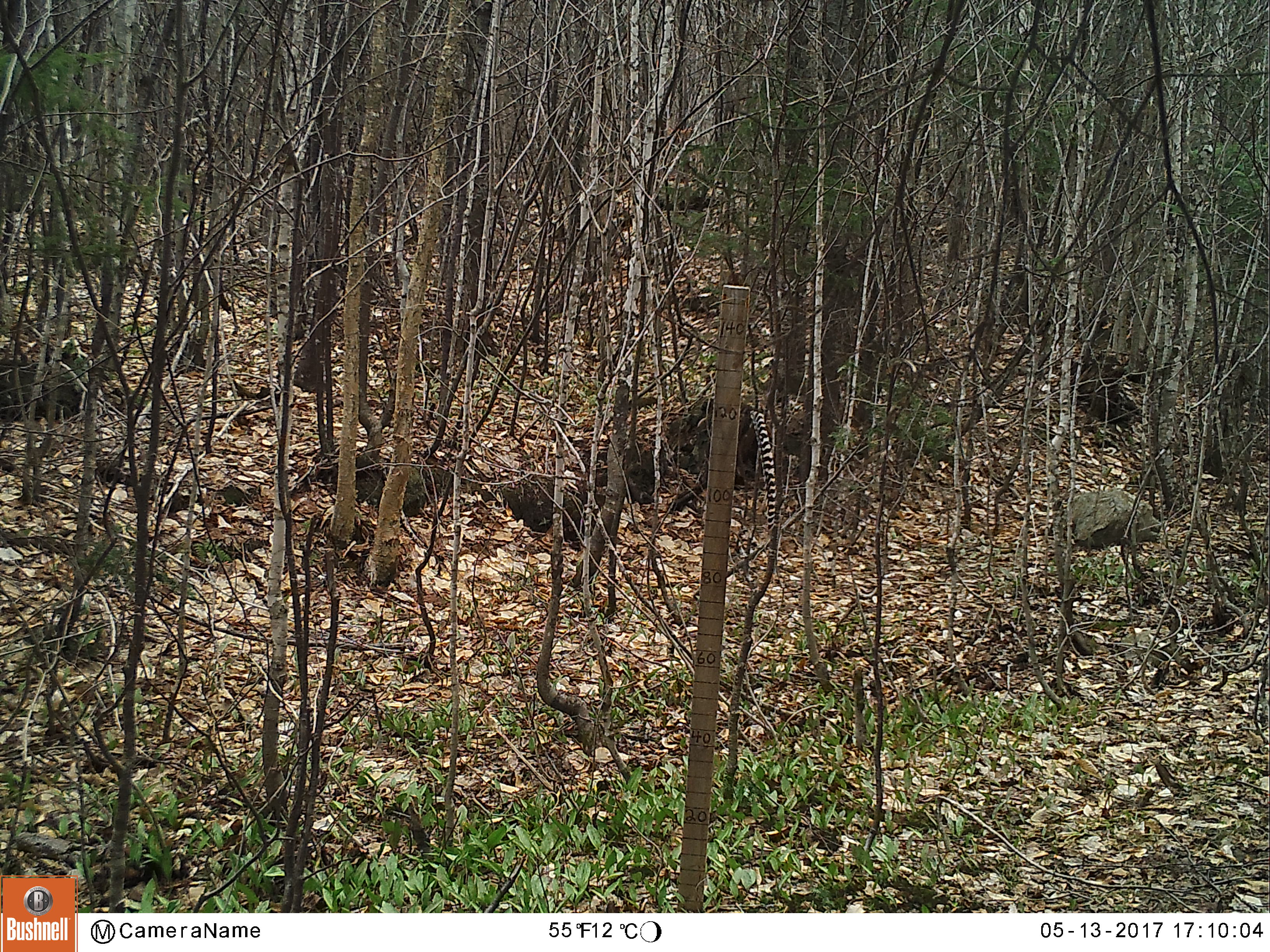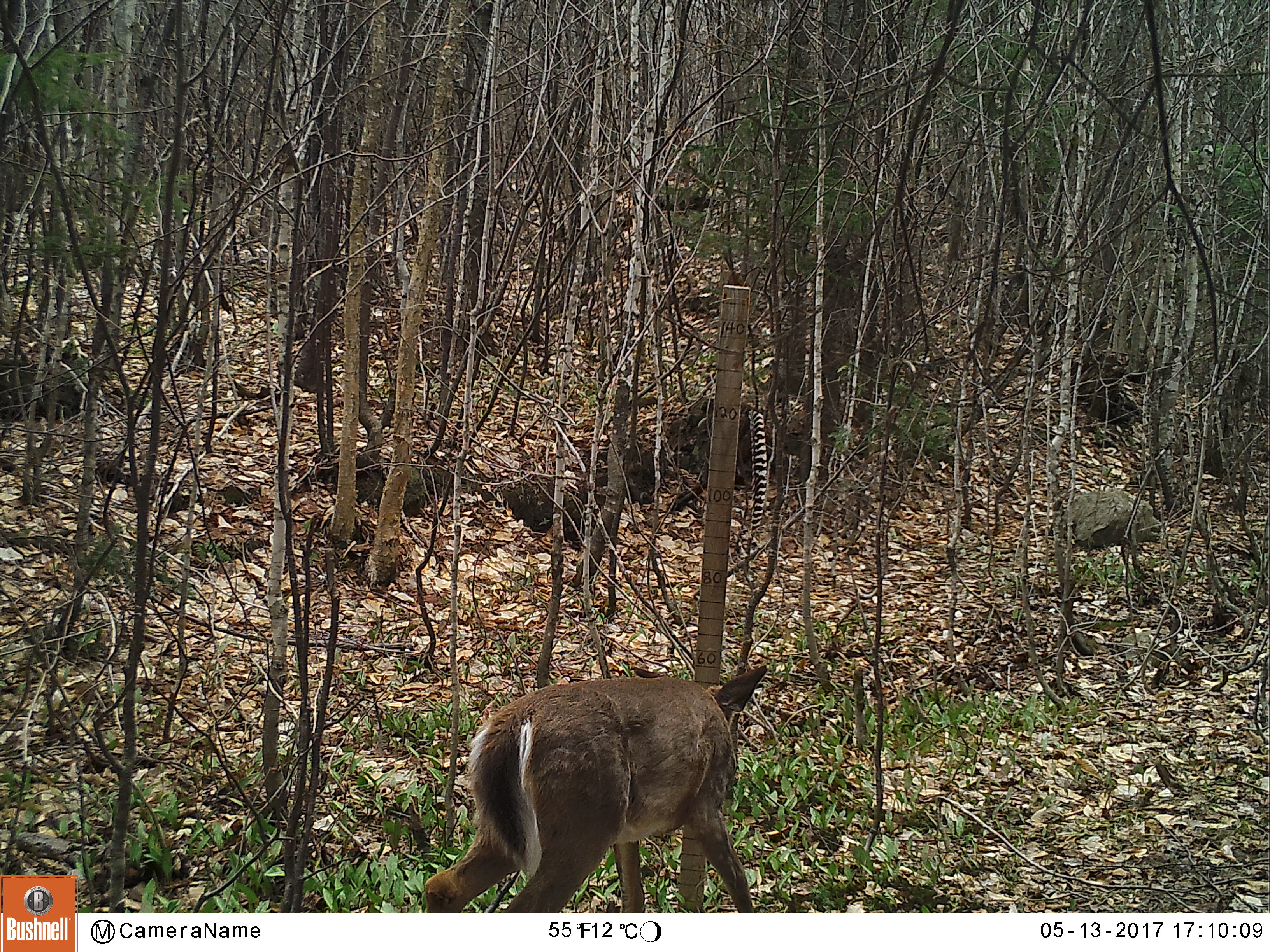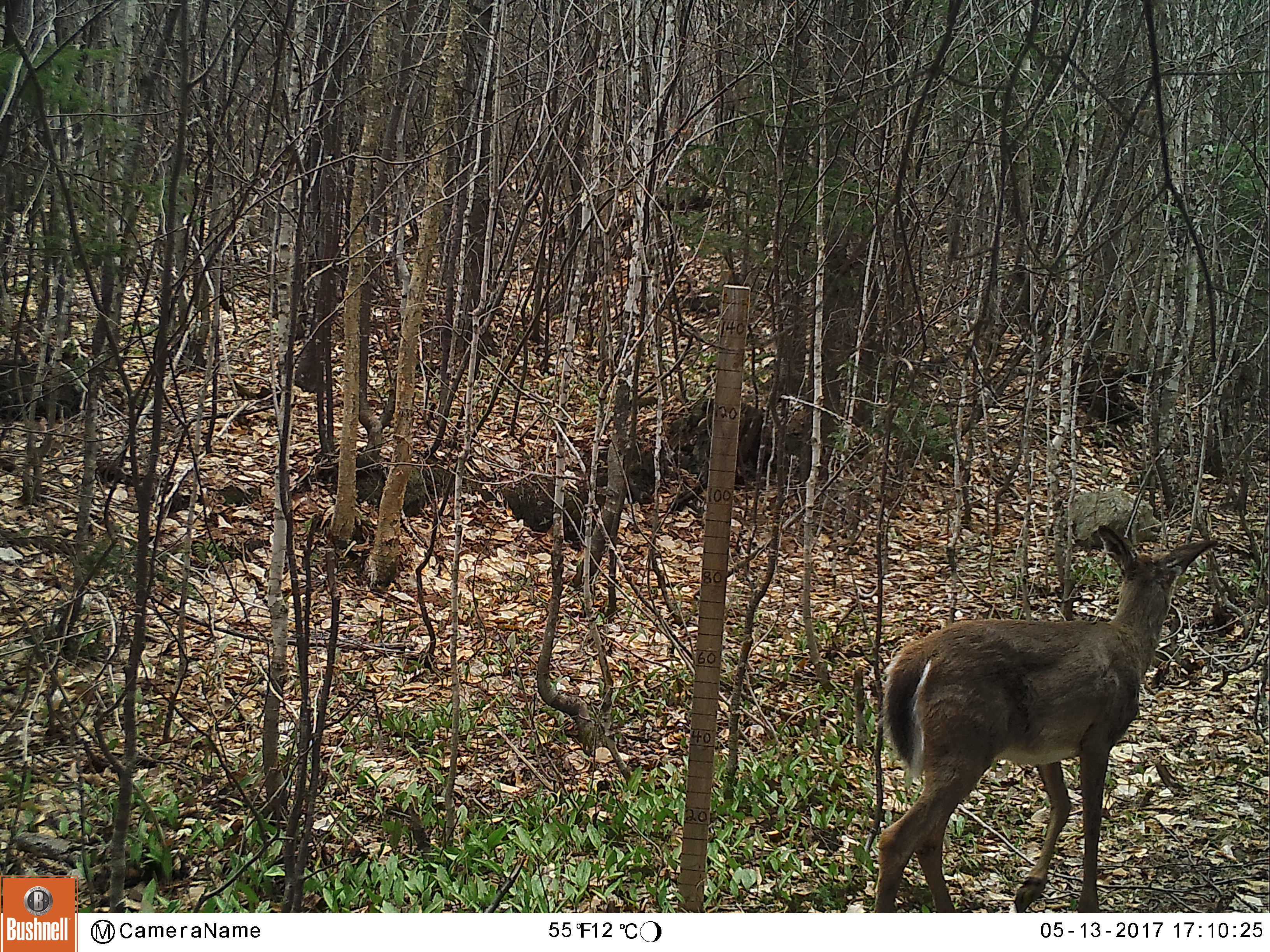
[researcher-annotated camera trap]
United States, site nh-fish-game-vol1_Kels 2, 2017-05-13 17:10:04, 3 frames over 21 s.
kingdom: Animalia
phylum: Chordata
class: Mammalia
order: Artiodactyla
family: Cervidae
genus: Odocoileus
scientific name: Odocoileus virginianus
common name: white-tailed deer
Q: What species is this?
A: White-tailed deer (Odocoileus virginianus).